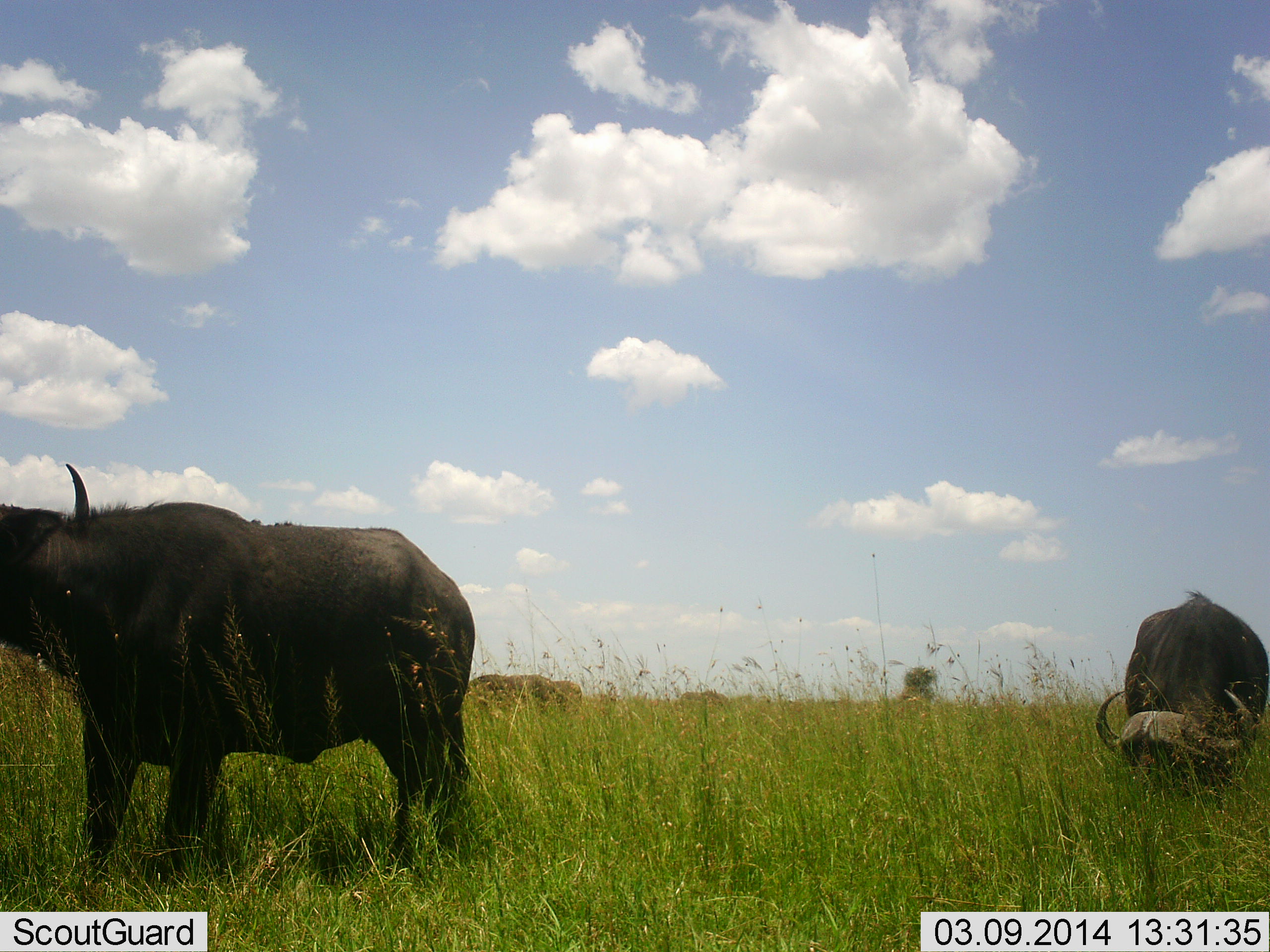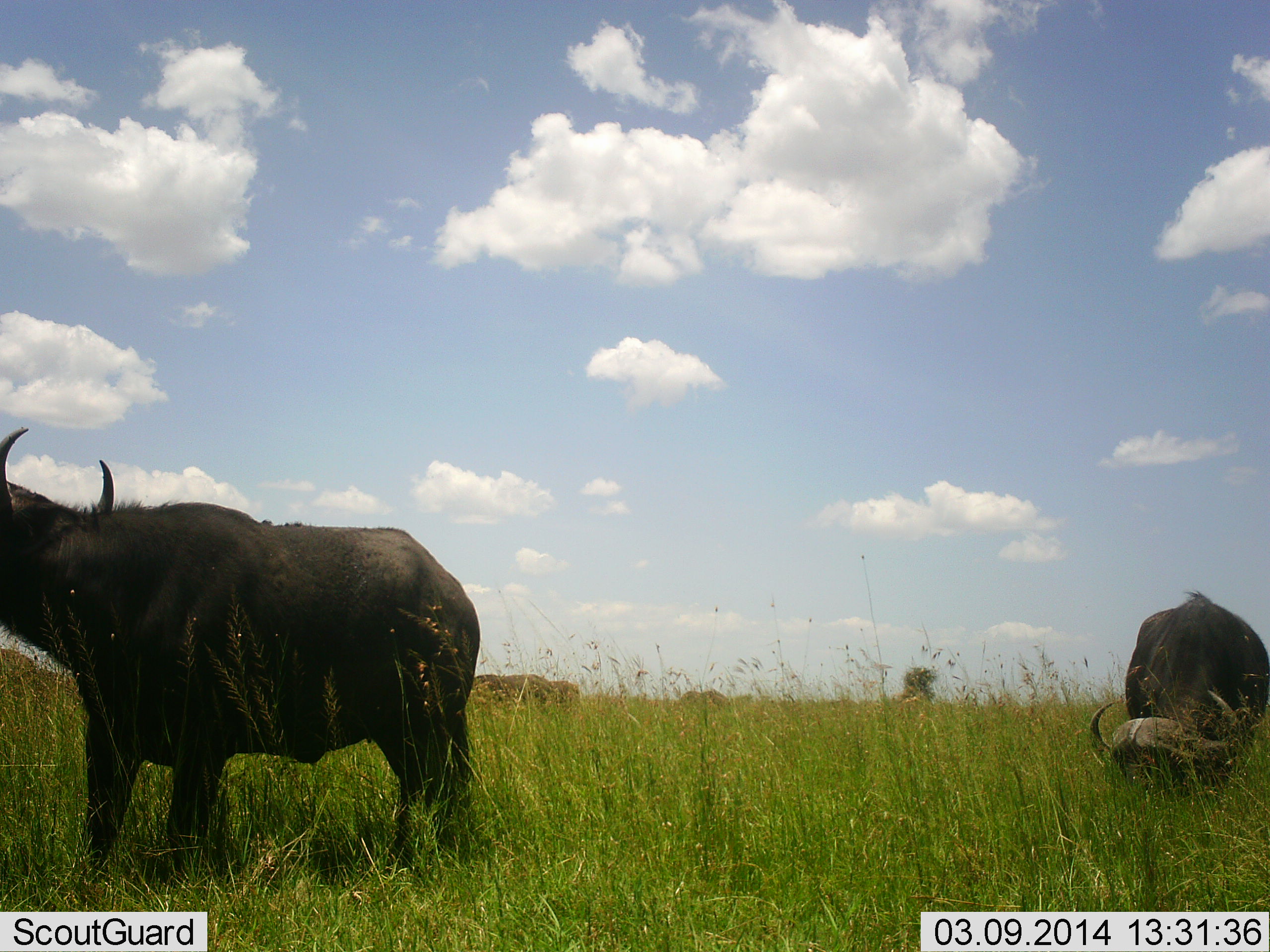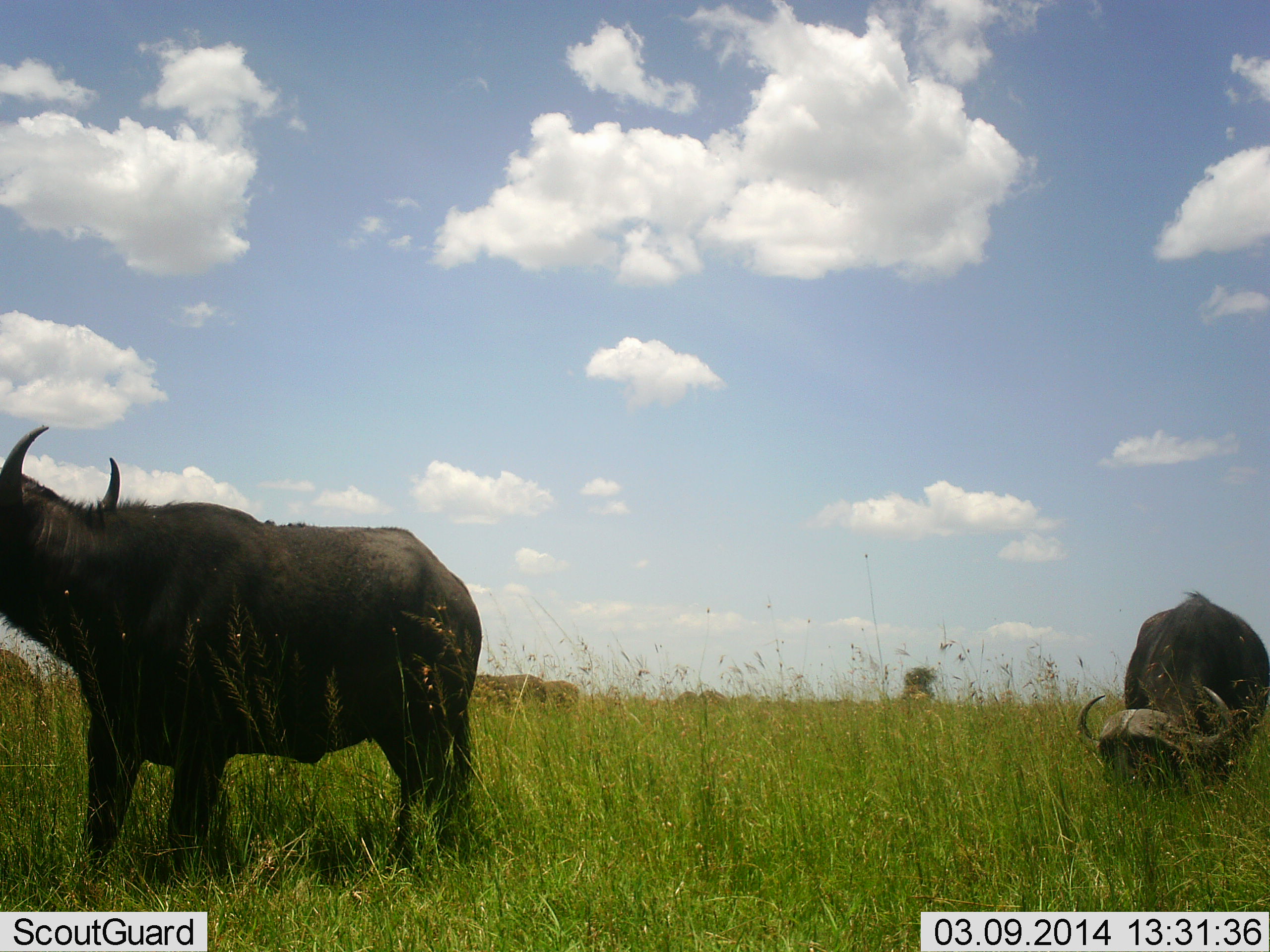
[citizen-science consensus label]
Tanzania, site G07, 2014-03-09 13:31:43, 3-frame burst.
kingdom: Animalia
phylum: Chordata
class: Mammalia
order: Artiodactyla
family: Bovidae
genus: Syncerus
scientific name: Syncerus caffer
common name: cape buffalo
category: buffalo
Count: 3.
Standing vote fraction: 60%.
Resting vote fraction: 0%.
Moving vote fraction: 20%.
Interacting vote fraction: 0%.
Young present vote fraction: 0%.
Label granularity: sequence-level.